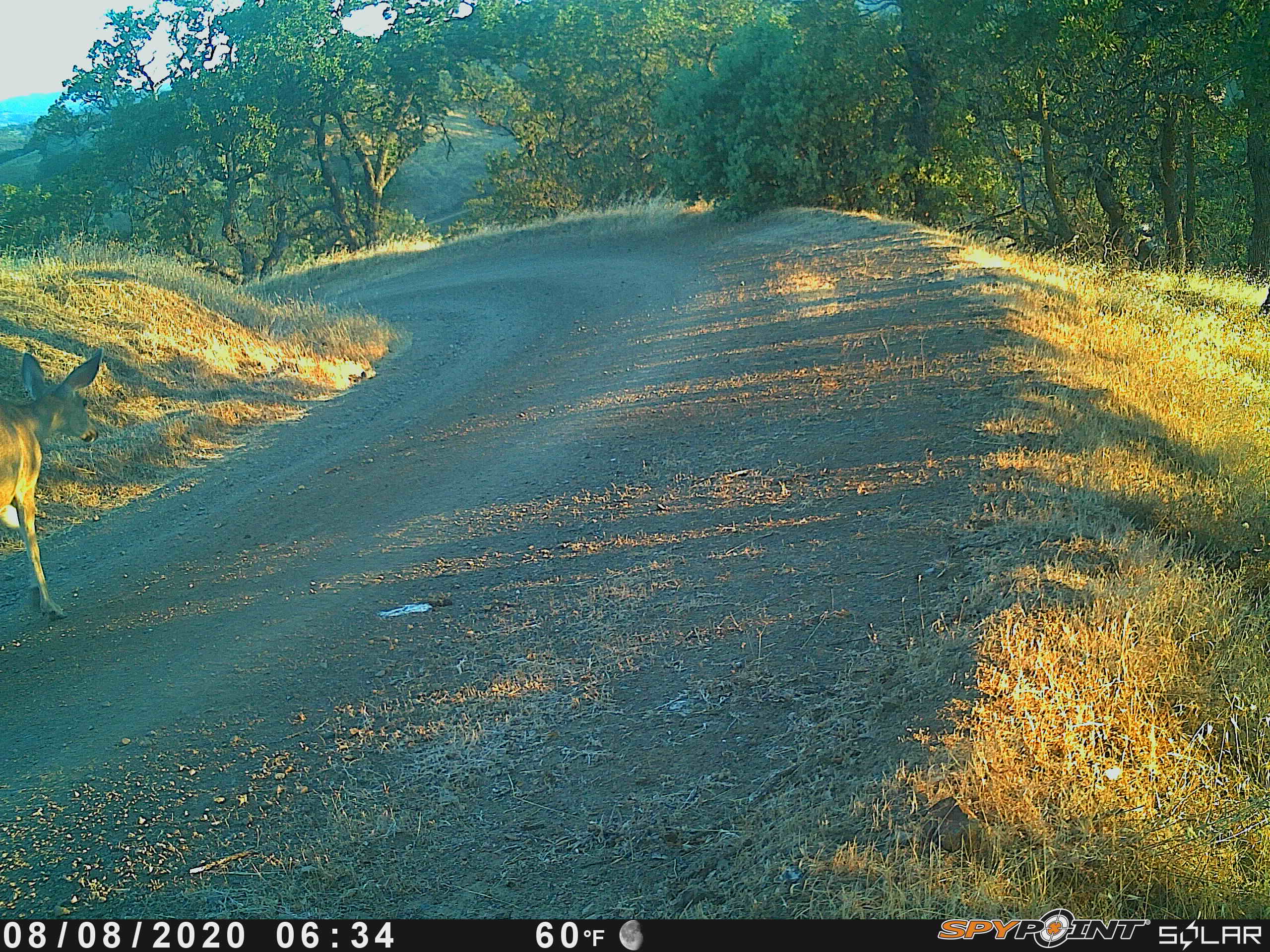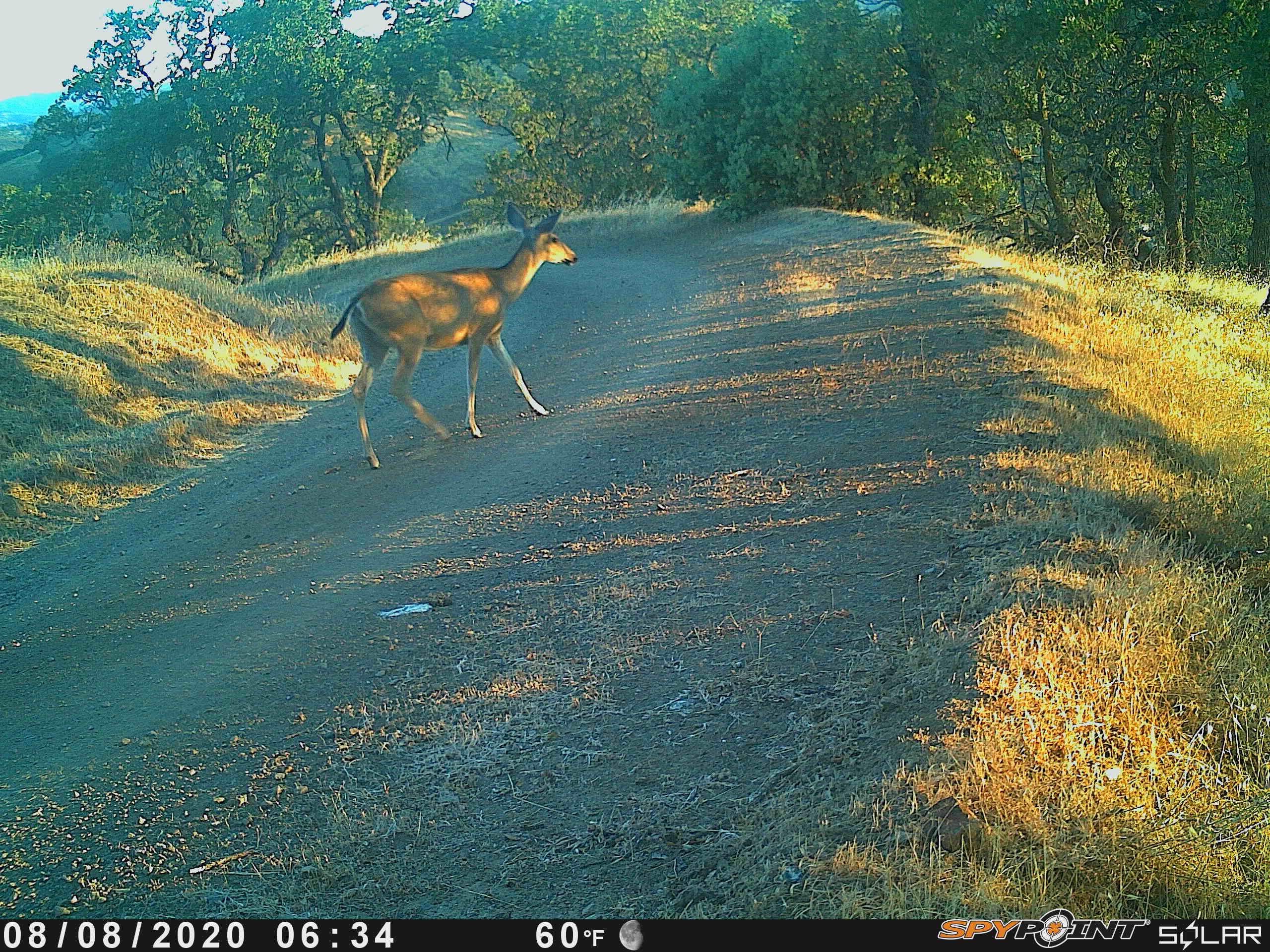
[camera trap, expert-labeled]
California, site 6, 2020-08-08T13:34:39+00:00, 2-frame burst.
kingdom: Animalia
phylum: Chordata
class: Mammalia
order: Artiodactyla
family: Cervidae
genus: Odocoileus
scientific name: Odocoileus hemionus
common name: mule deer